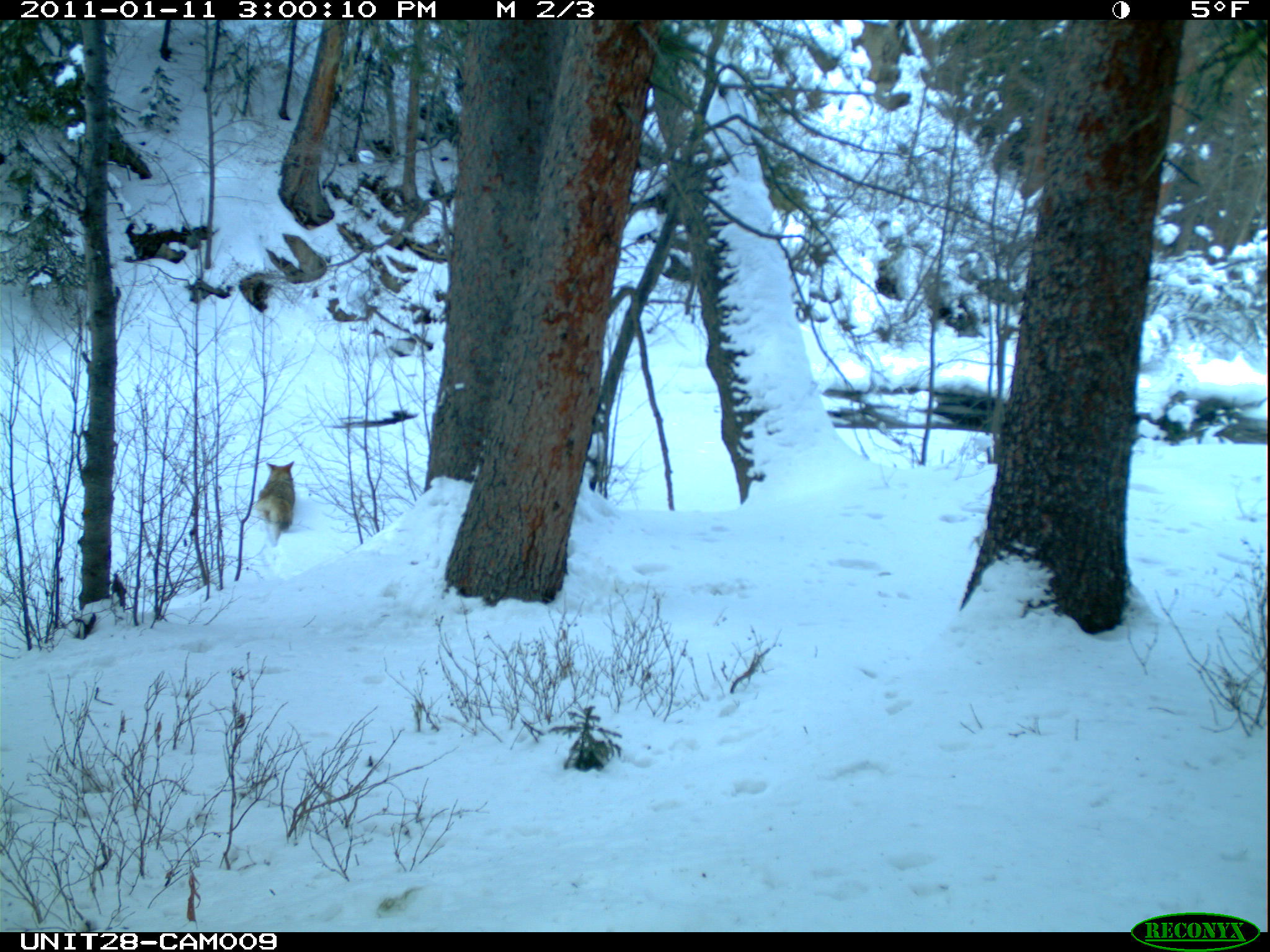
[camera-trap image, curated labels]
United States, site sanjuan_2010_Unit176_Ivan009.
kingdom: Animalia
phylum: Chordata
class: Mammalia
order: Carnivora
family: Canidae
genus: Canis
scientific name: Canis latrans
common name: coyote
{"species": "Canis latrans (coyote)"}